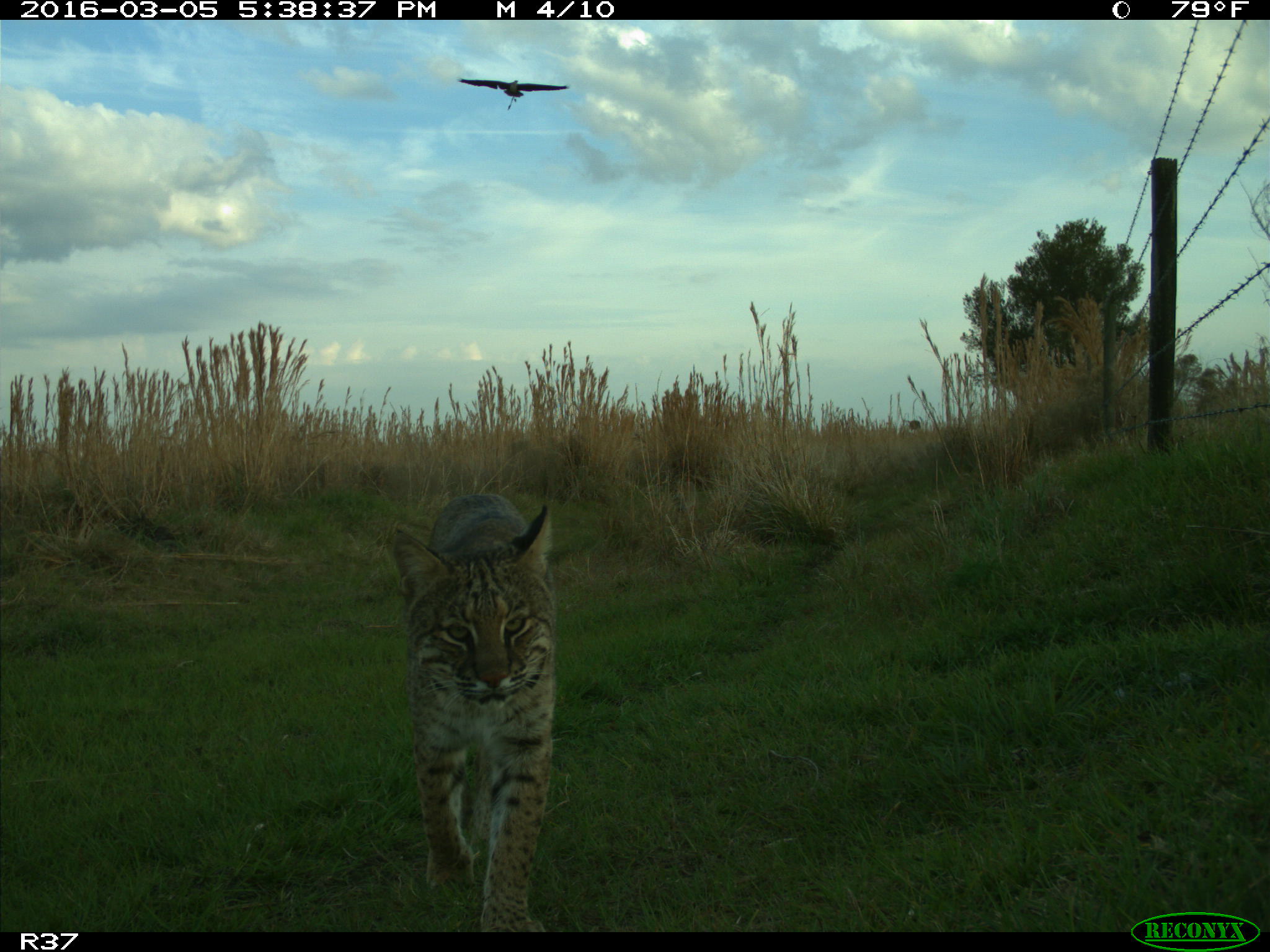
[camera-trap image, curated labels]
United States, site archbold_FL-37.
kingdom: Animalia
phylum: Chordata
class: Mammalia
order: Carnivora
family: Felidae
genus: Lynx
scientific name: Lynx rufus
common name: bobcat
Lynx rufus (bobcat).